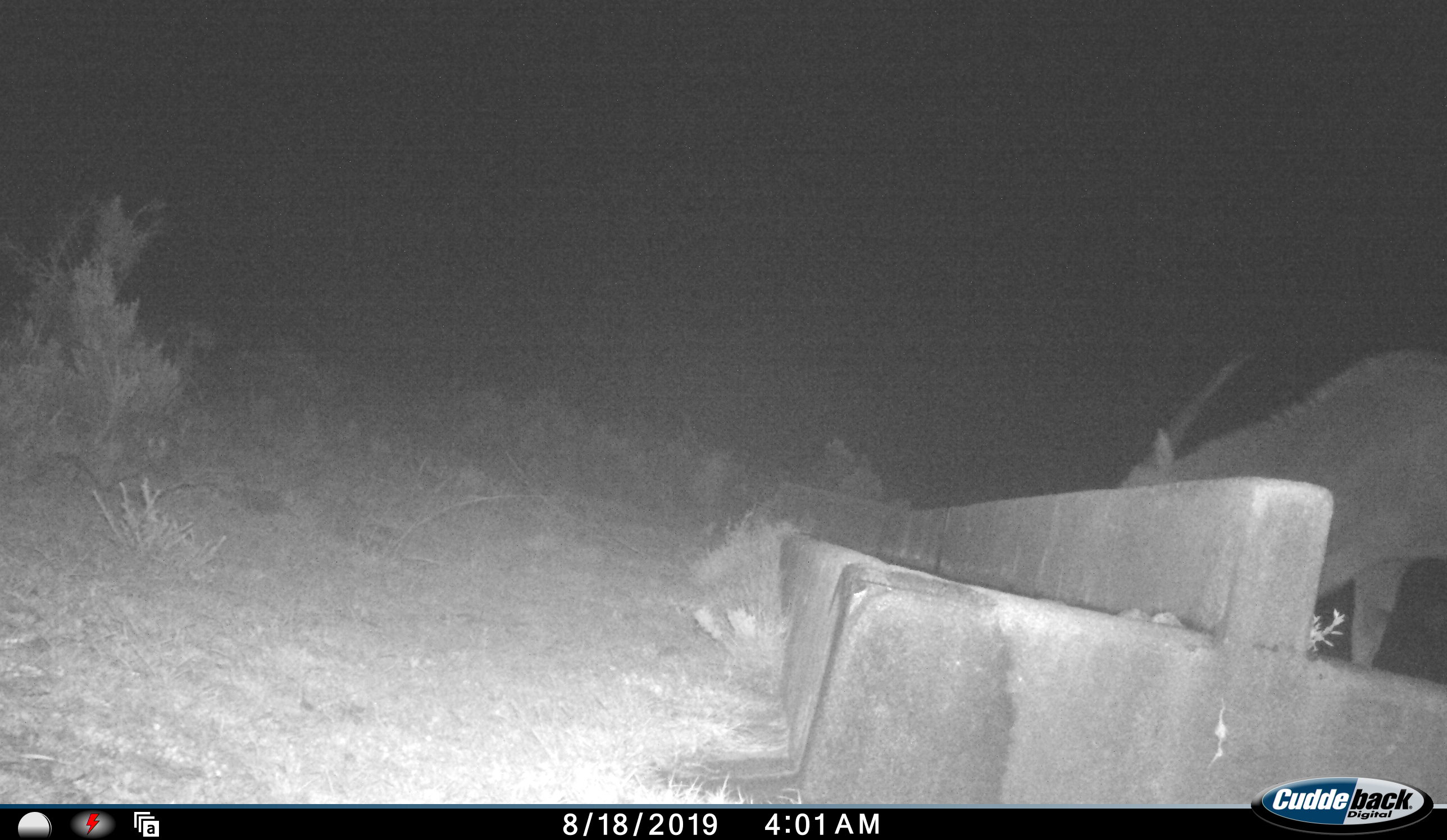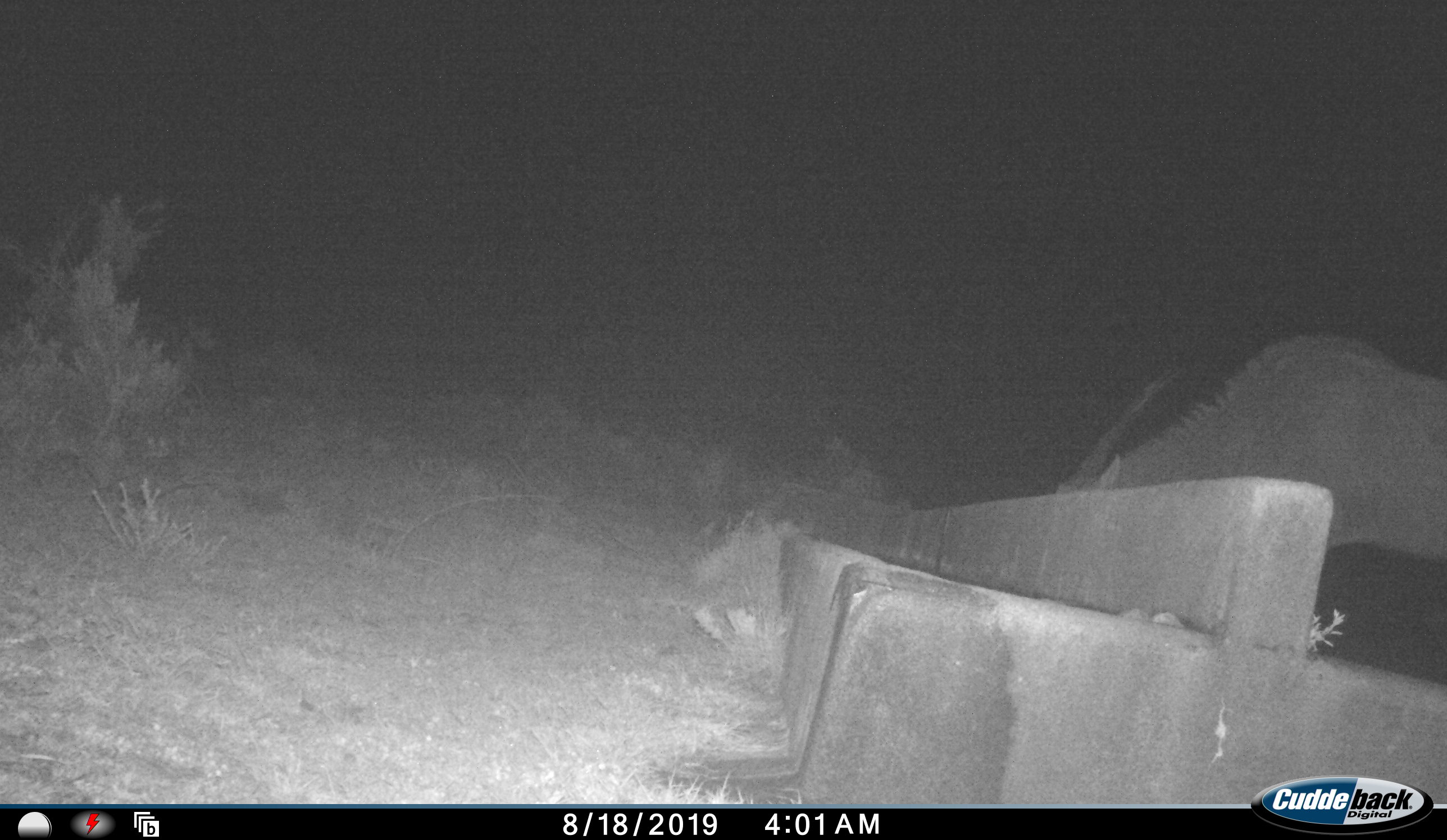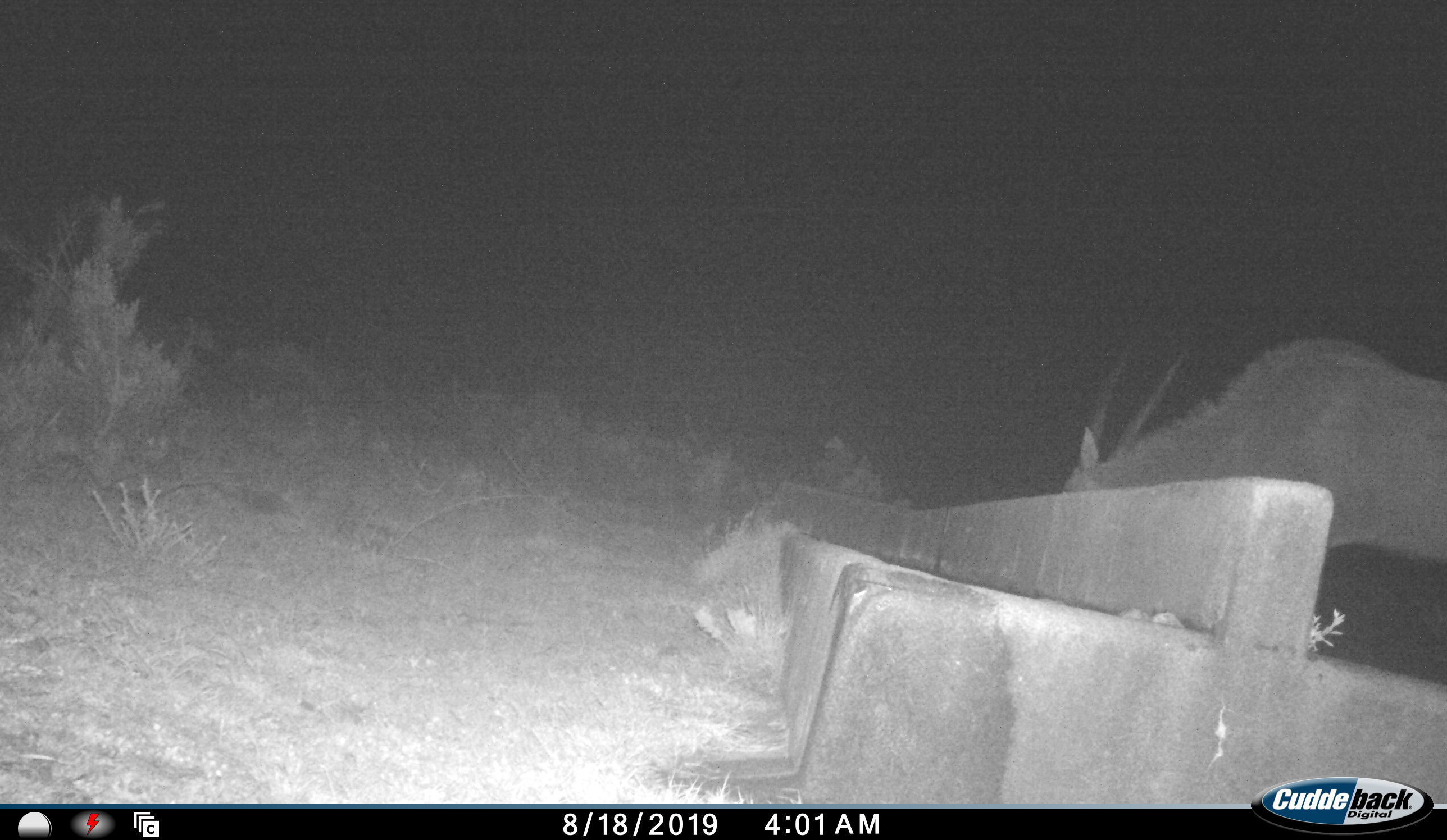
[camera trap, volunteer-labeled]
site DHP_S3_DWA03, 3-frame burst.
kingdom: Animalia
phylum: Chordata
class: Mammalia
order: Artiodactyla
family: Bovidae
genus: Tragelaphus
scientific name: Tragelaphus oryx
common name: eland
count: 1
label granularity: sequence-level